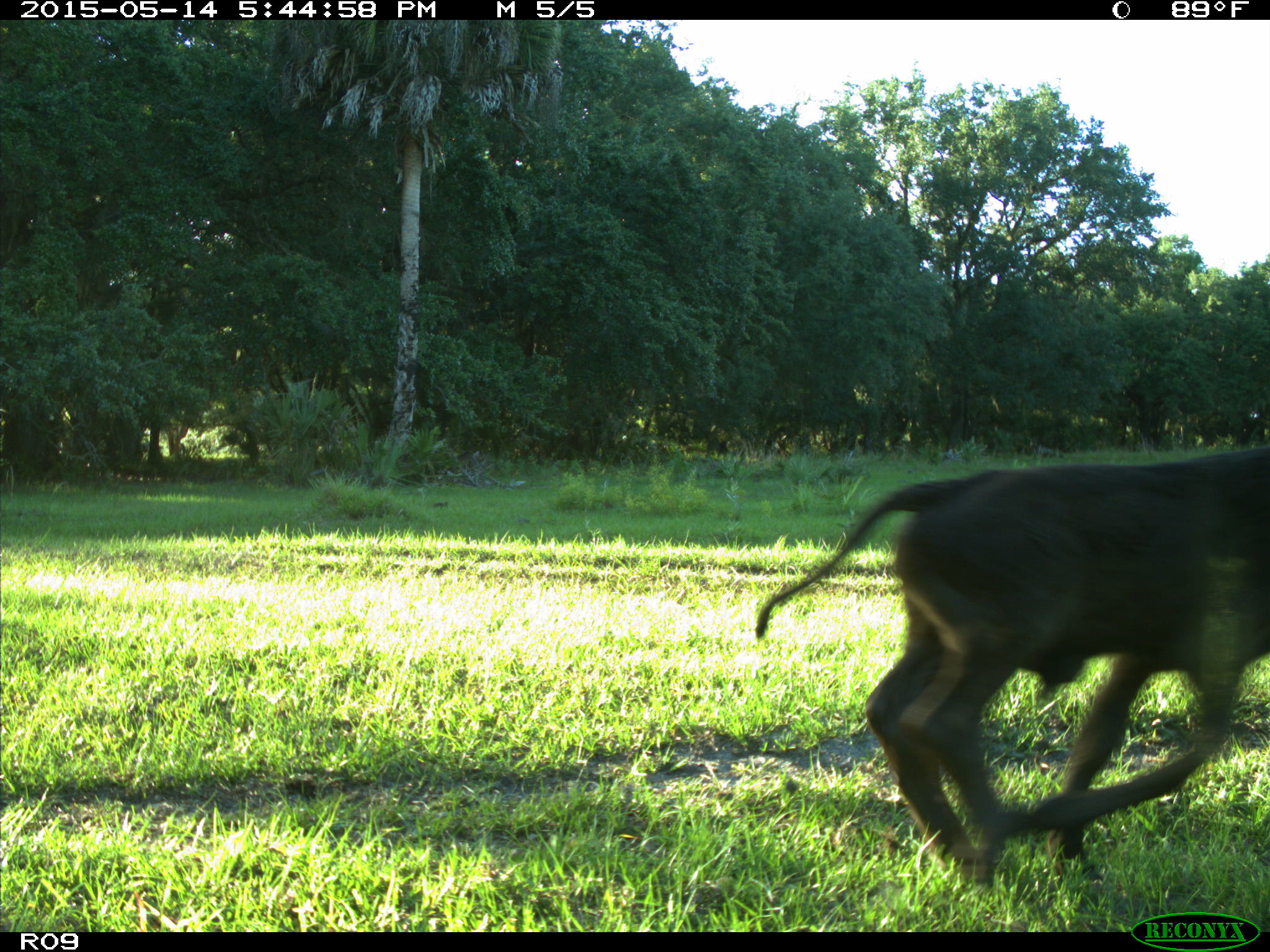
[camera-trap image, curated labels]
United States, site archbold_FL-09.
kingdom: Animalia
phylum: Chordata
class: Mammalia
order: Artiodactyla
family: Bovidae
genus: Bos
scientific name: Bos taurus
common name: domestic cow